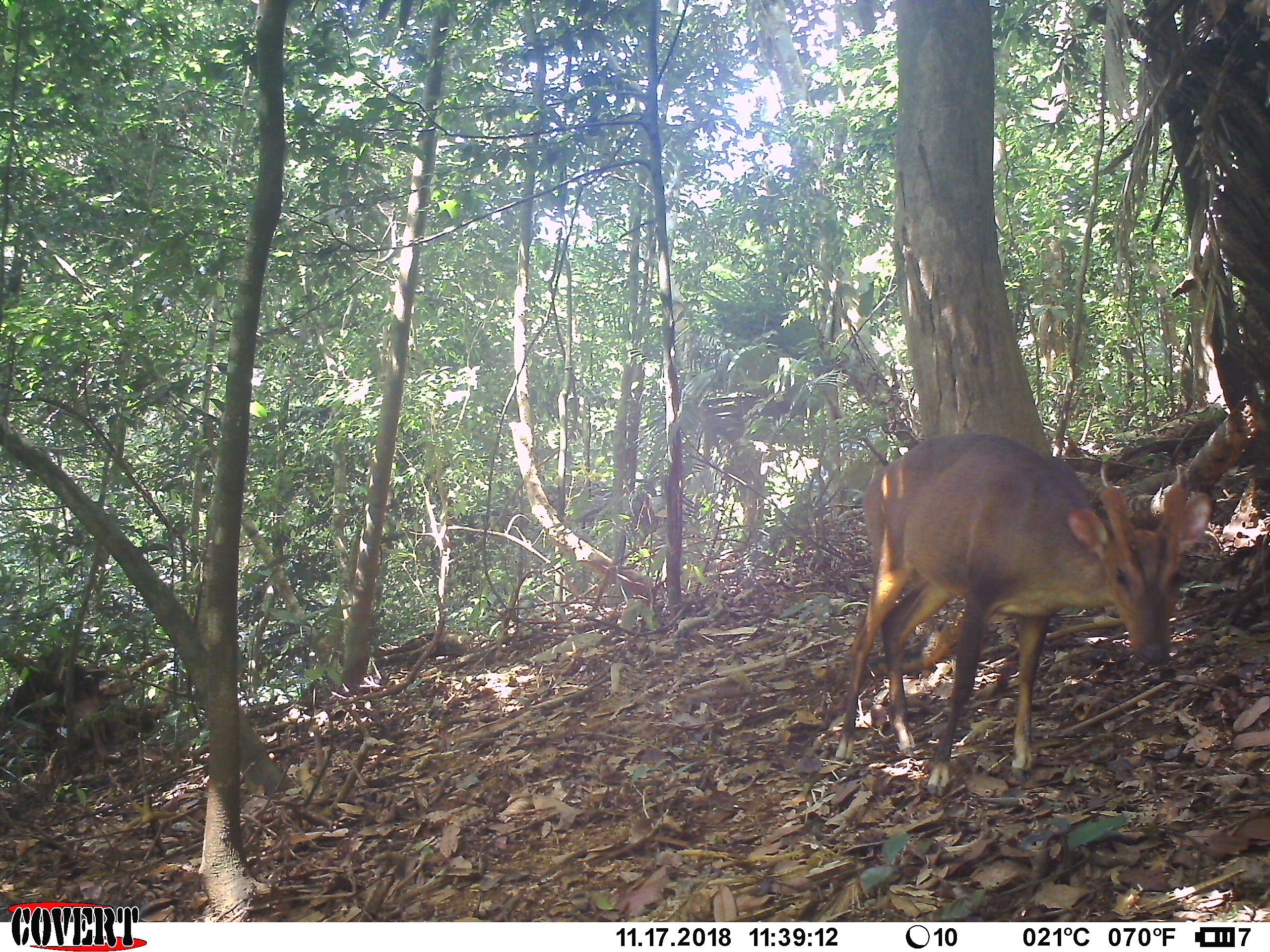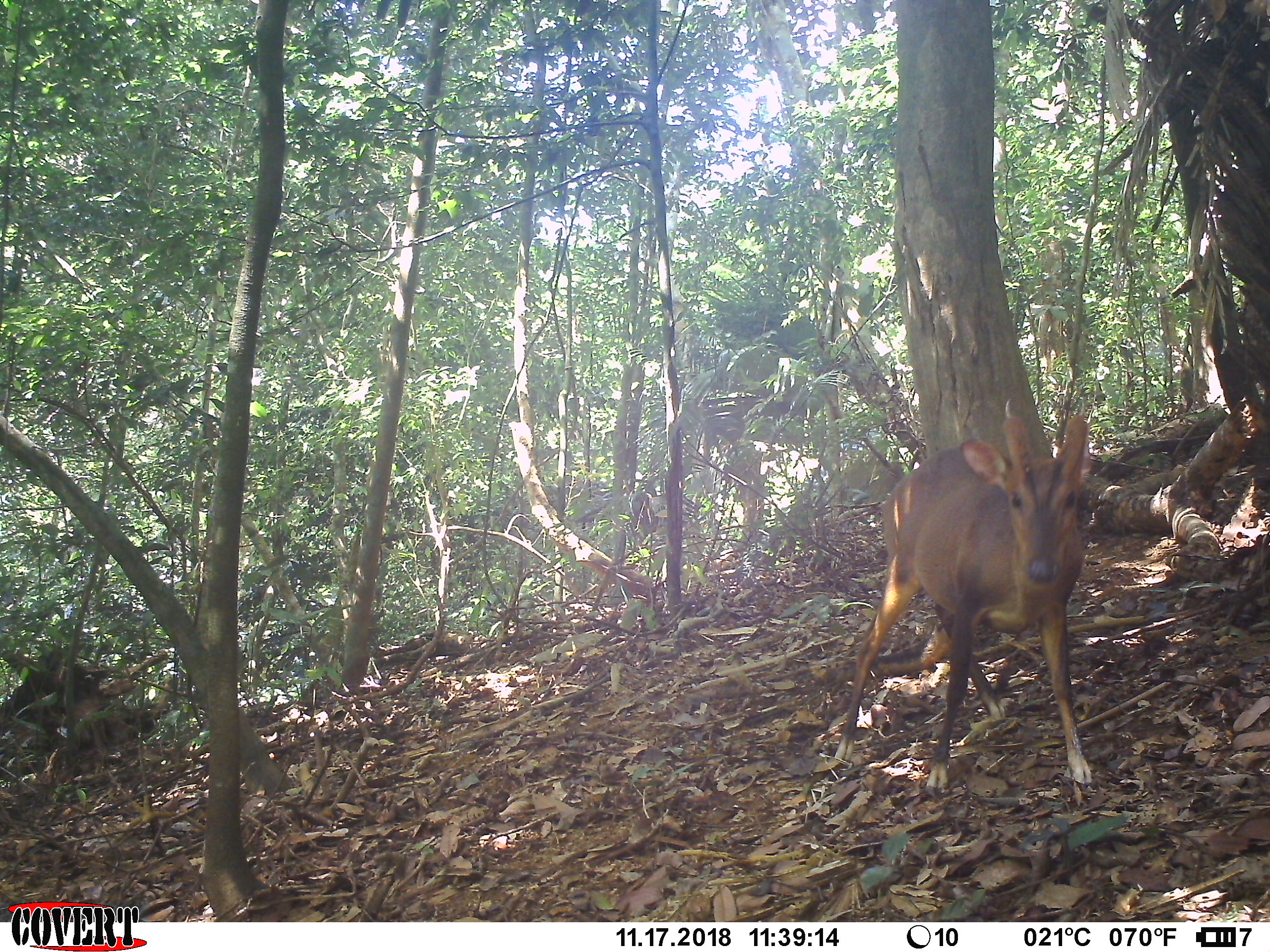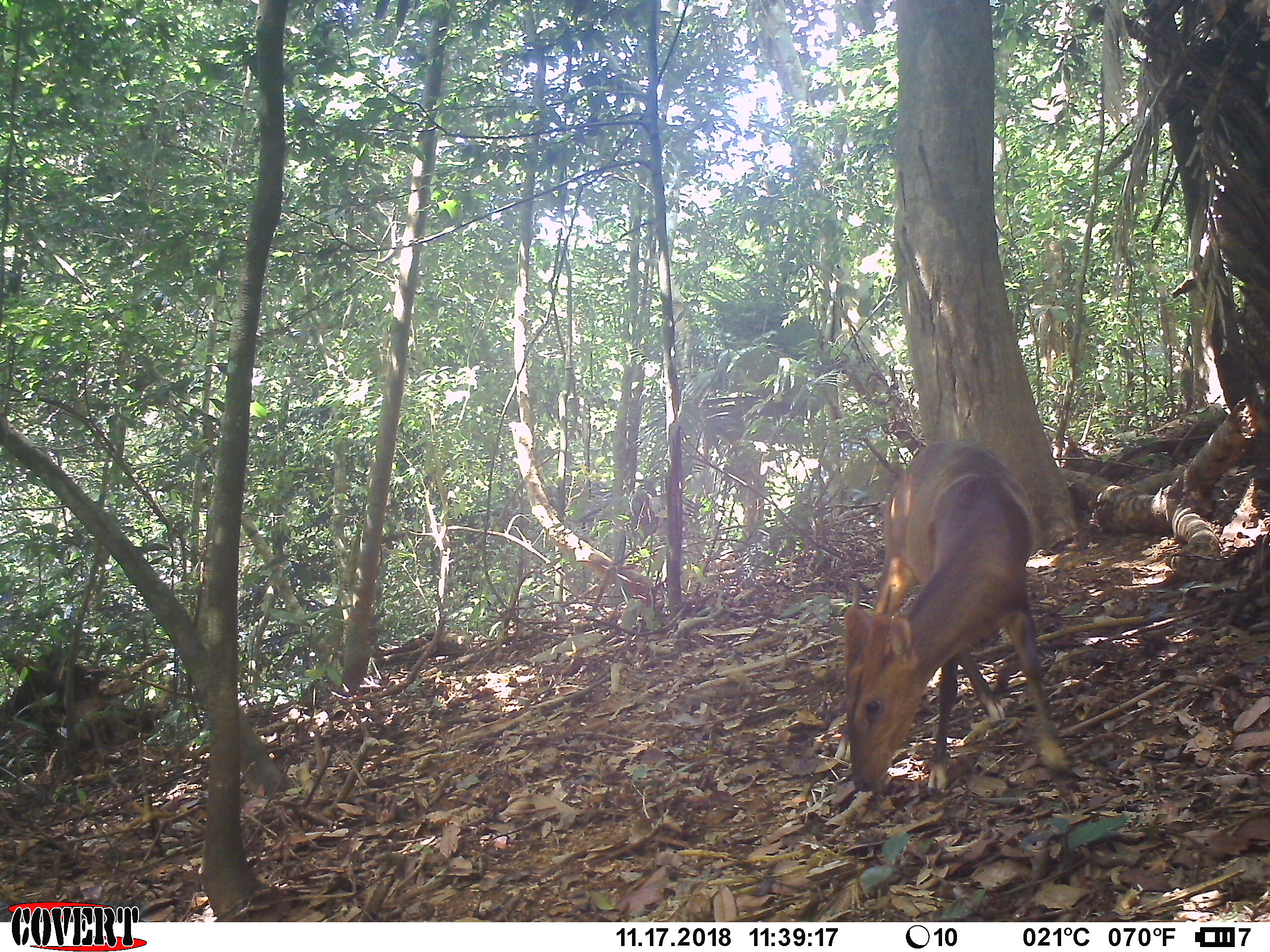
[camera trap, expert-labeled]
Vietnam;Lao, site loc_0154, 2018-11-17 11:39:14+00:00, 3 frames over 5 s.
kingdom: Animalia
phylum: Chordata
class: Mammalia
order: Artiodactyla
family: Cervidae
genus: Muntiacus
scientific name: Muntiacus vuquangensis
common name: large-antlered muntjac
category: large antlered muntjac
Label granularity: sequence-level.